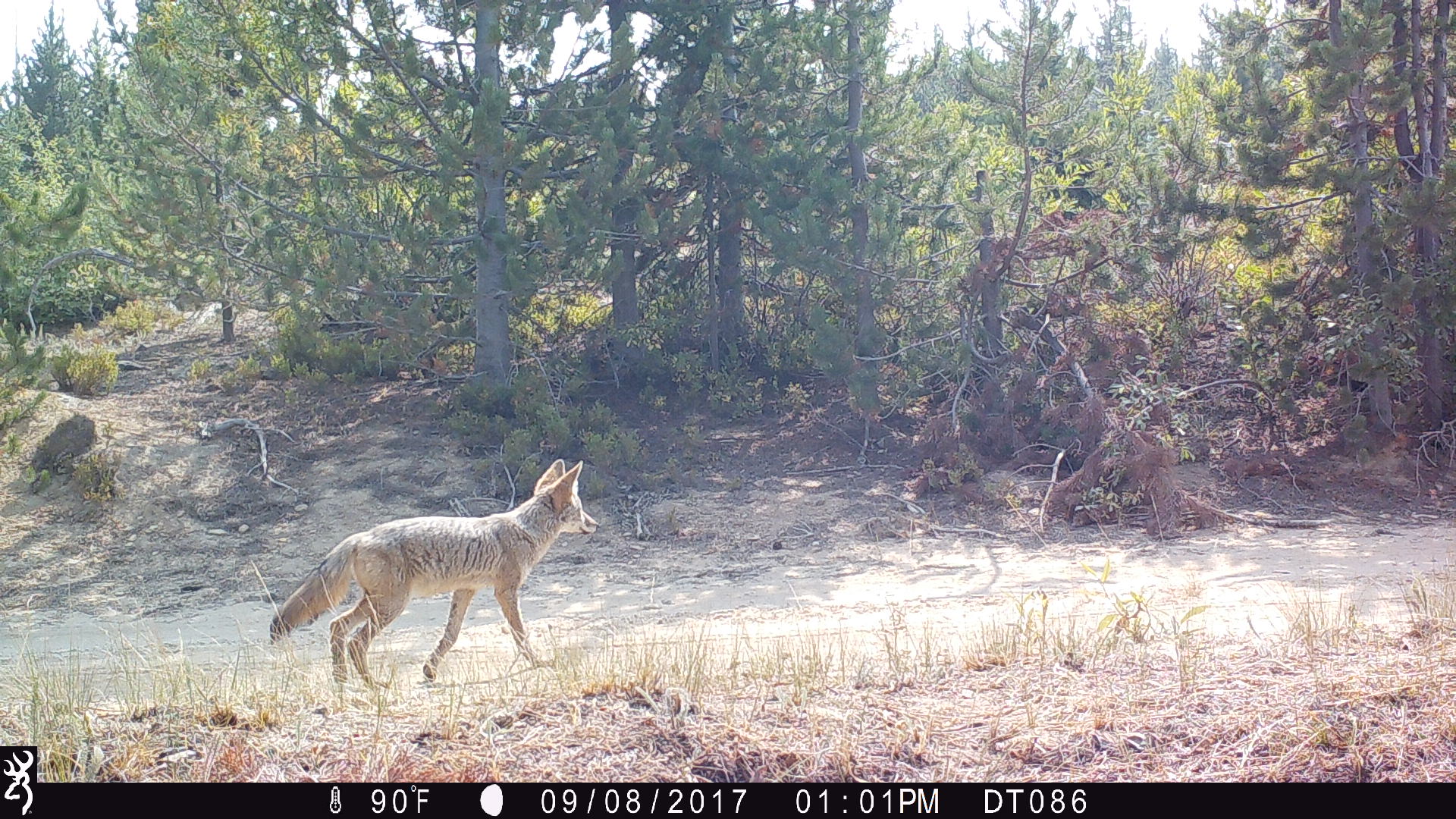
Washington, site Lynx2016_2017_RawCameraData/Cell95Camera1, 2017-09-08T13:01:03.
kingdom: Animalia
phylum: Chordata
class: Mammalia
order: Carnivora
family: Canidae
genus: Canis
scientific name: Canis latrans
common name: coyote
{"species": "Canis latrans (coyote)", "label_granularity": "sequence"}